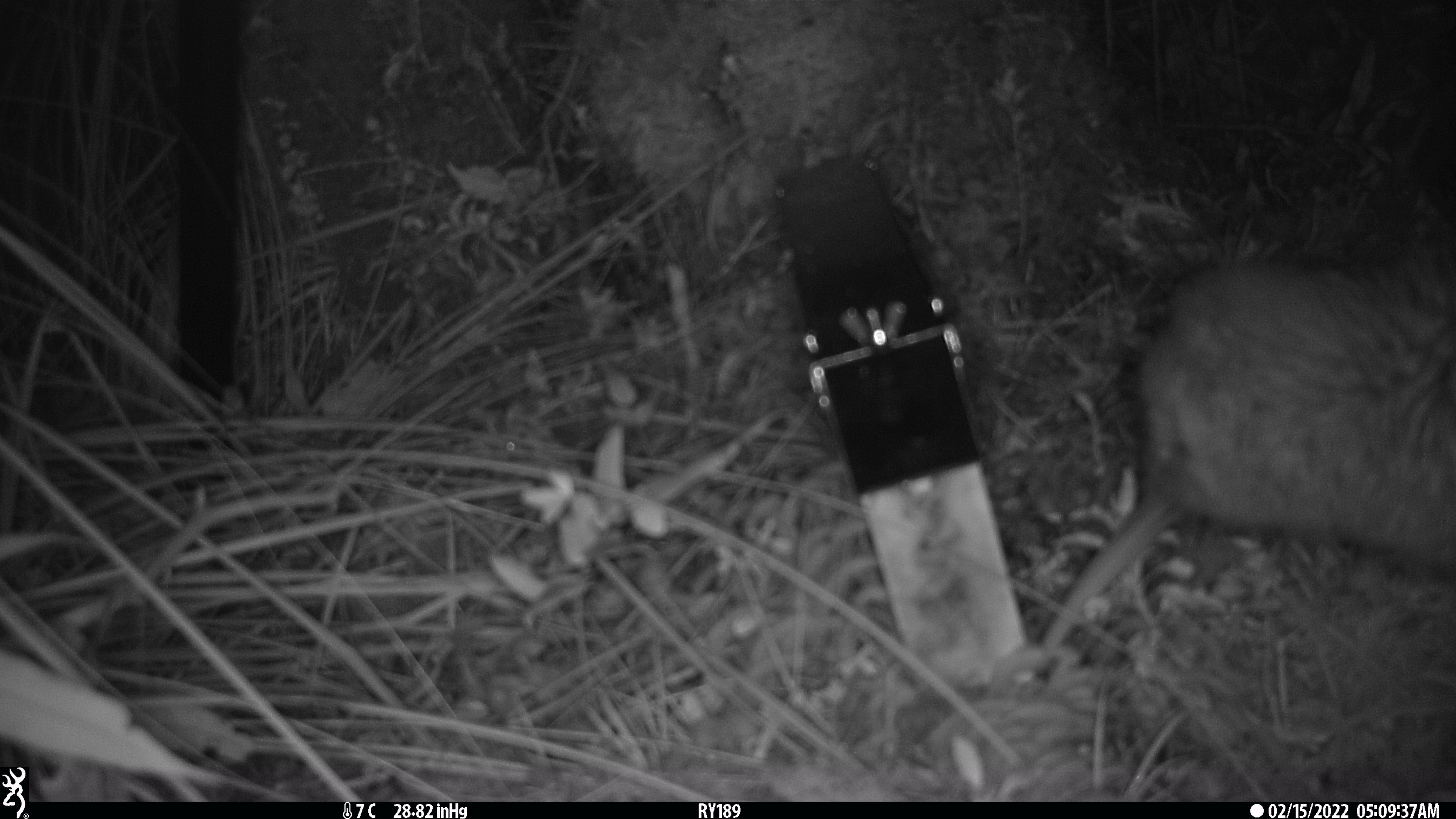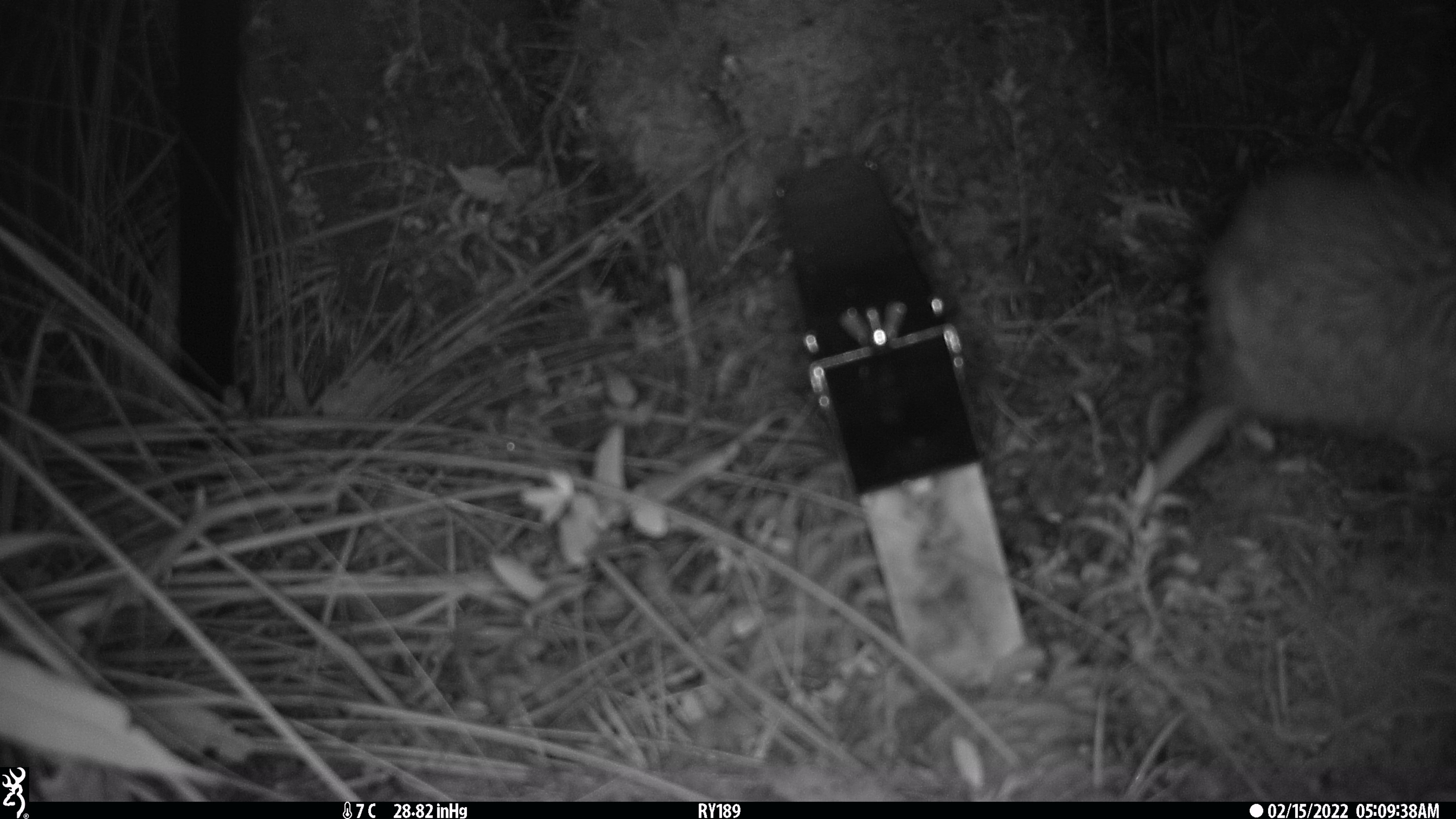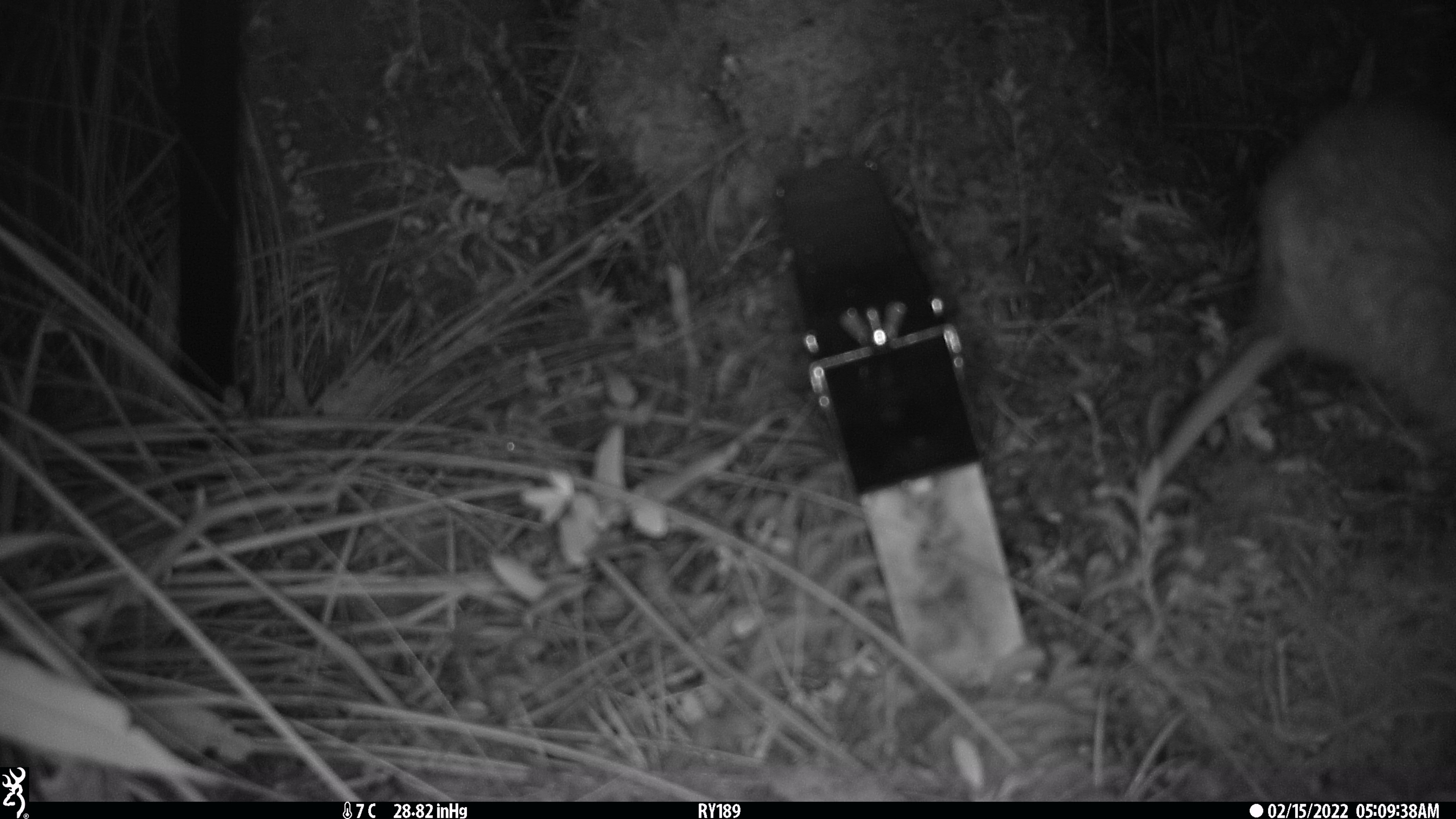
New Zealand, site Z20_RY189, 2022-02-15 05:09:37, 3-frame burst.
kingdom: Animalia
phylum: Chordata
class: Aves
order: Apterygiformes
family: Apterygidae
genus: Apteryx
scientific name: Apteryx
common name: kiwi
Kiwi (Apteryx).